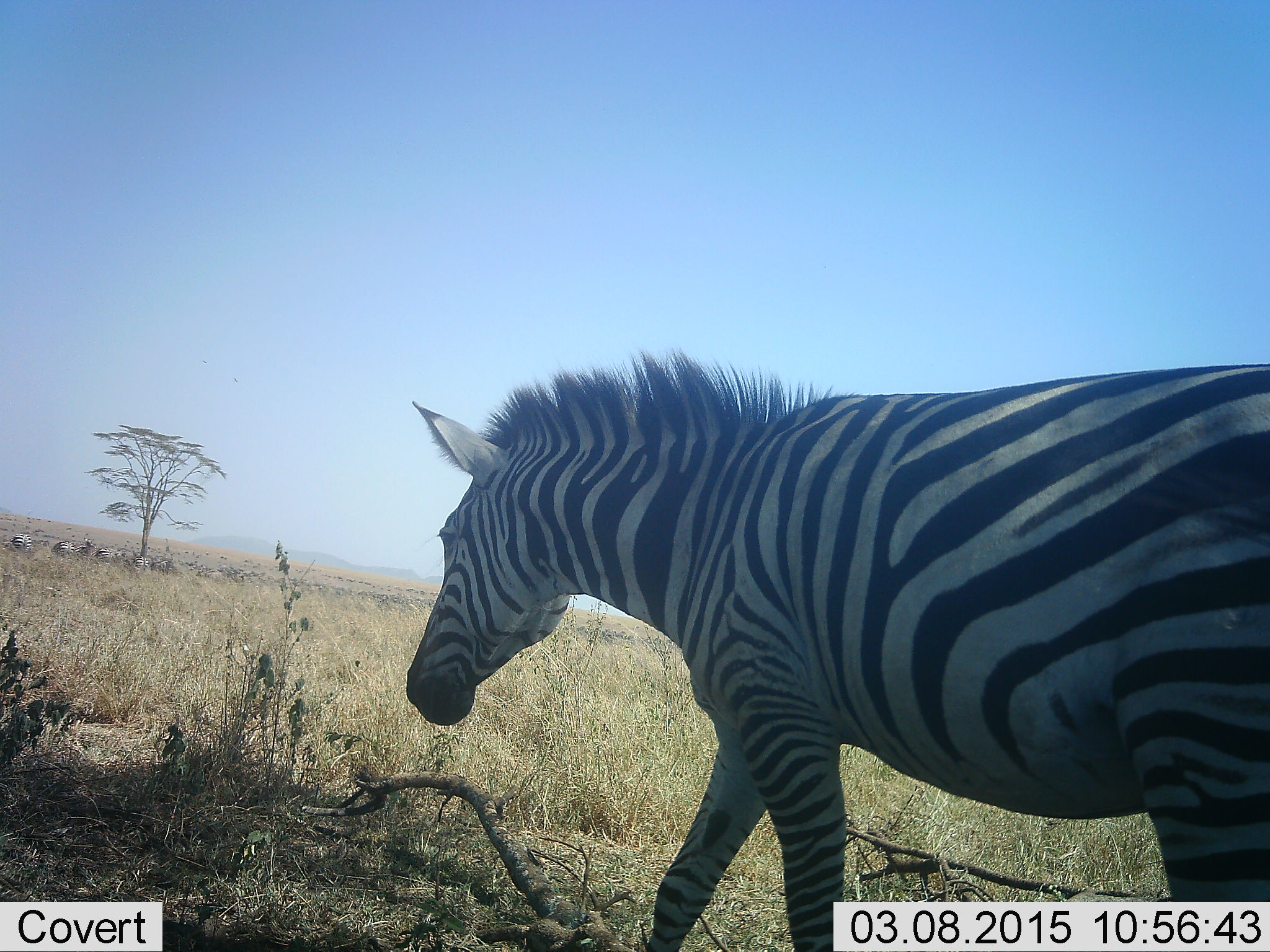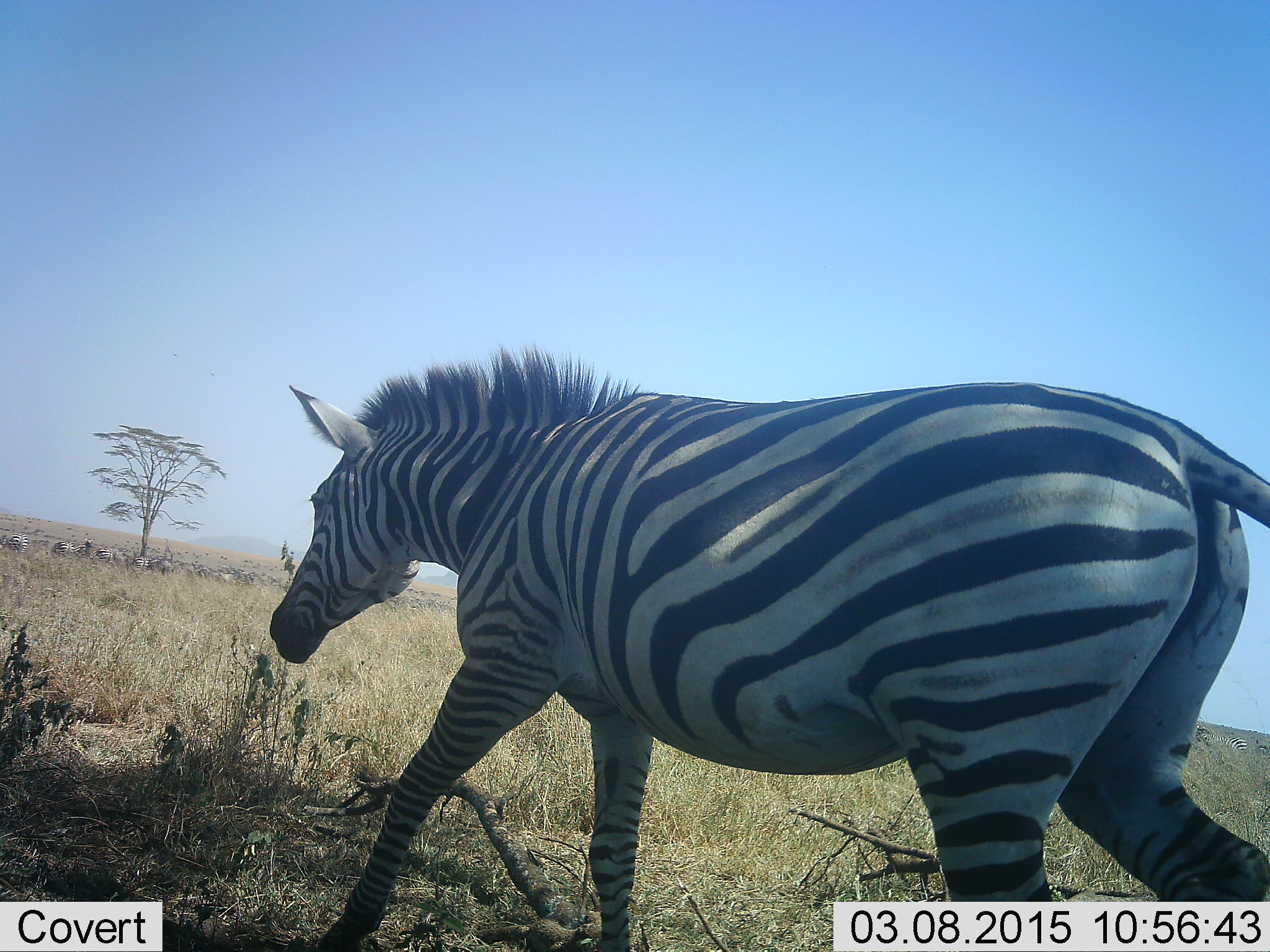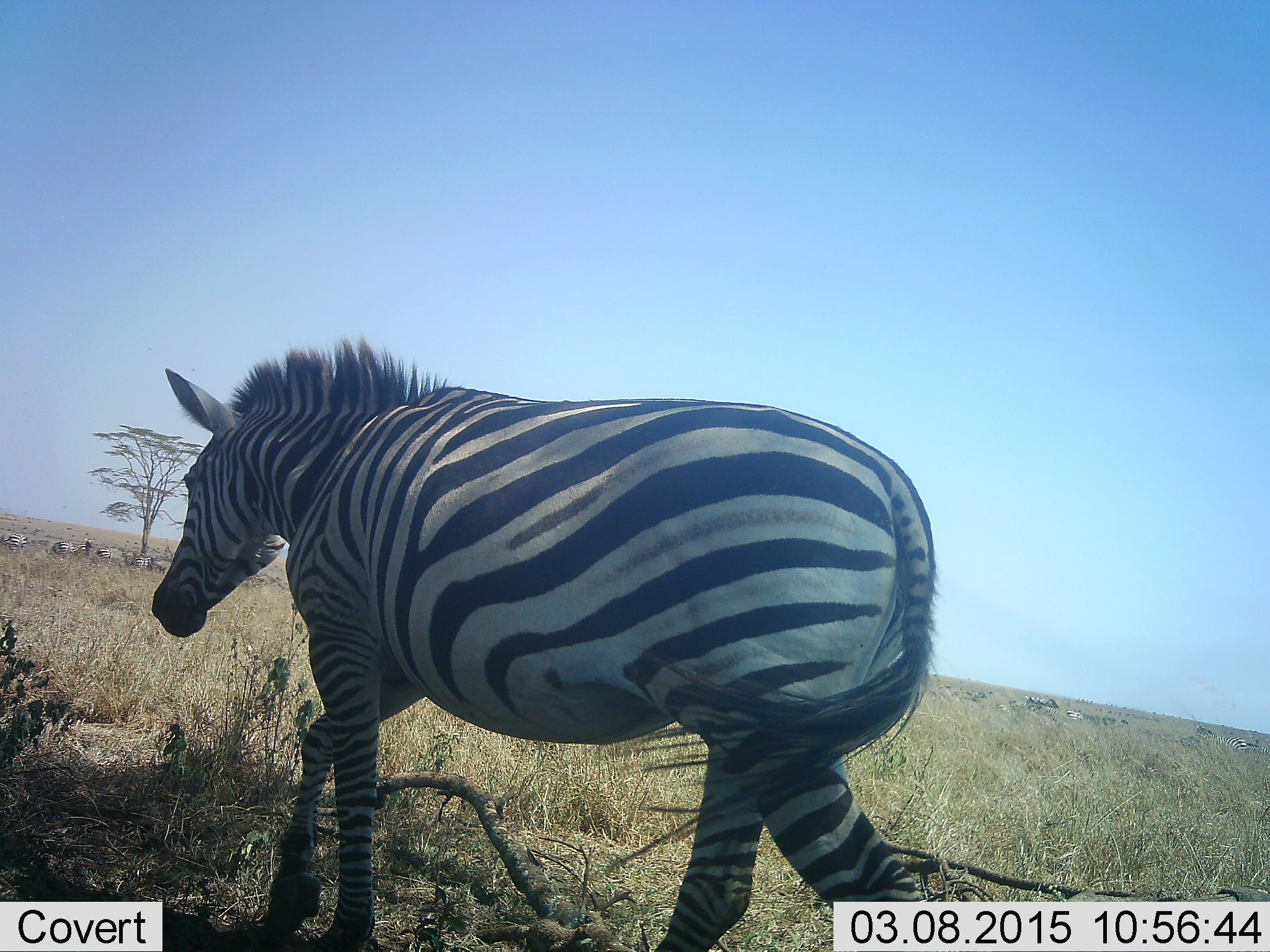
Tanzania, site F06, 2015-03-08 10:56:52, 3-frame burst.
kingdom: Animalia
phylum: Chordata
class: Mammalia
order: Perissodactyla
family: Equidae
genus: Equus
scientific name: Equus quagga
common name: plains zebra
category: zebra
Zebra (plains zebra) (Equus quagga), count 1. Behavior (volunteer vote fractions): standing 15%, resting 0%, moving 100%, interacting 0%. Young present (vote fraction): 0%. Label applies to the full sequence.